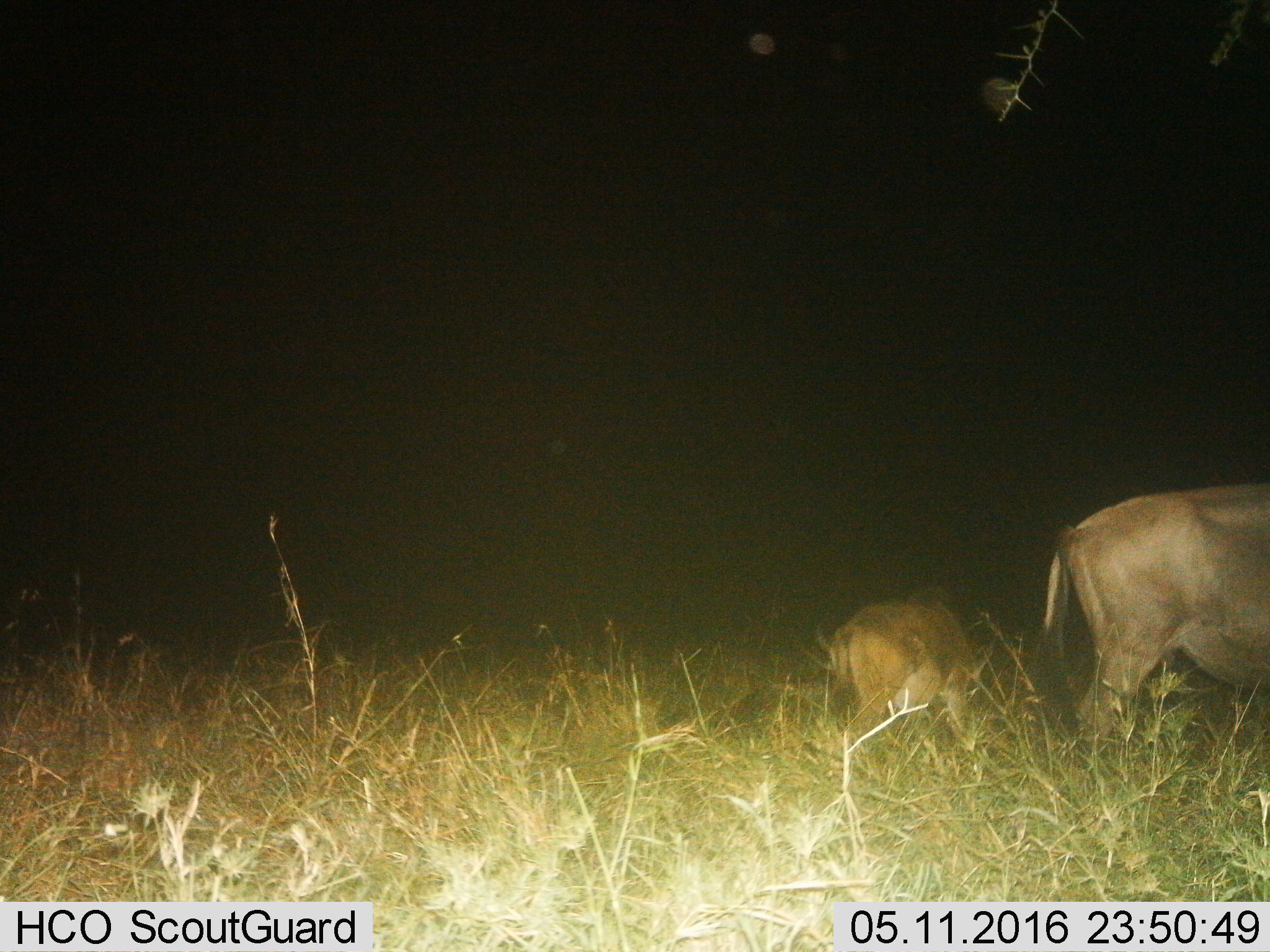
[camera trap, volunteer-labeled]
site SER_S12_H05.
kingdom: Animalia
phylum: Chordata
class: Mammalia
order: Artiodactyla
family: Bovidae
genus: Connochaetes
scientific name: Connochaetes taurinus taurinus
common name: blue wildebeest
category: wildebeestblue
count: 2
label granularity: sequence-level